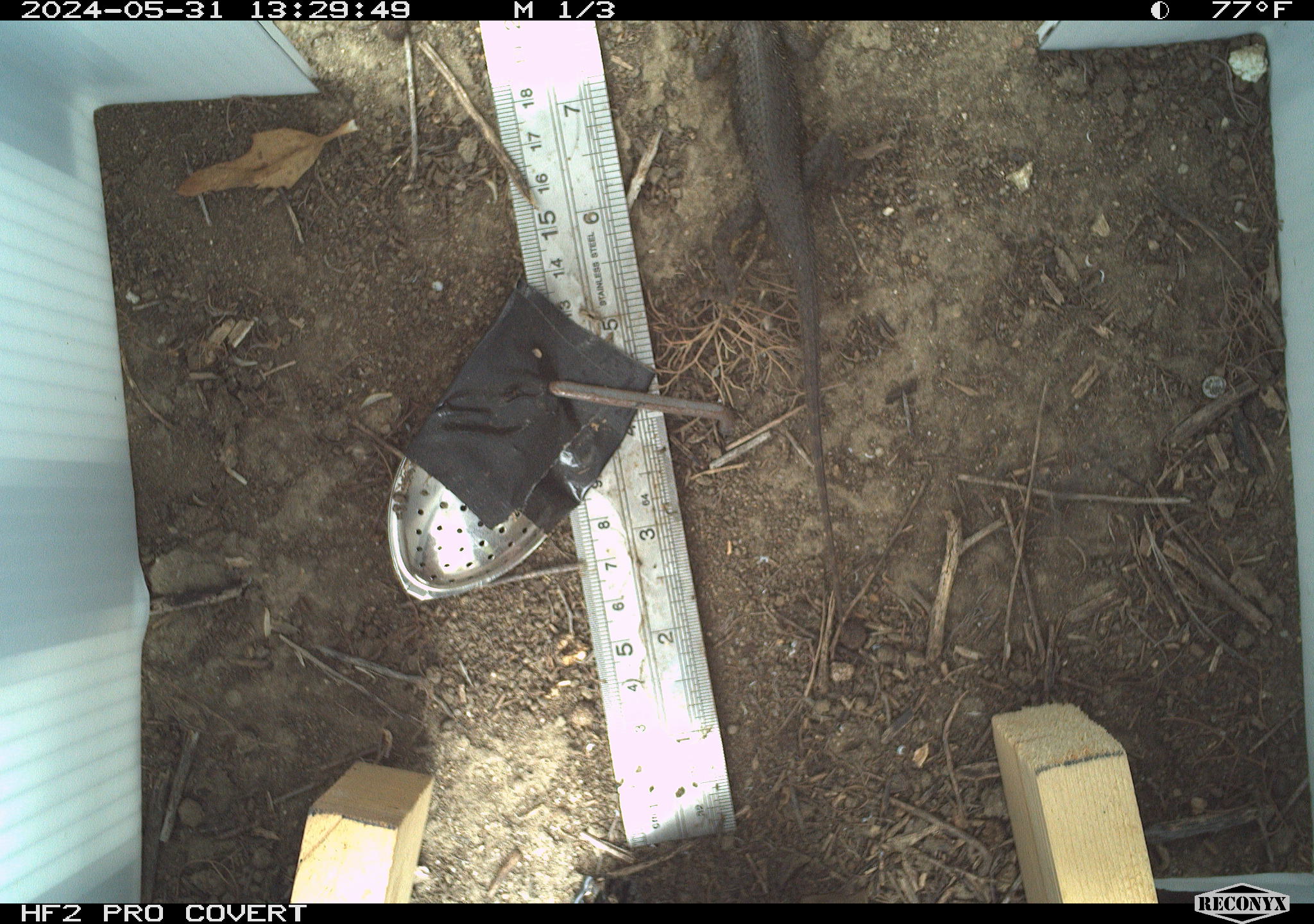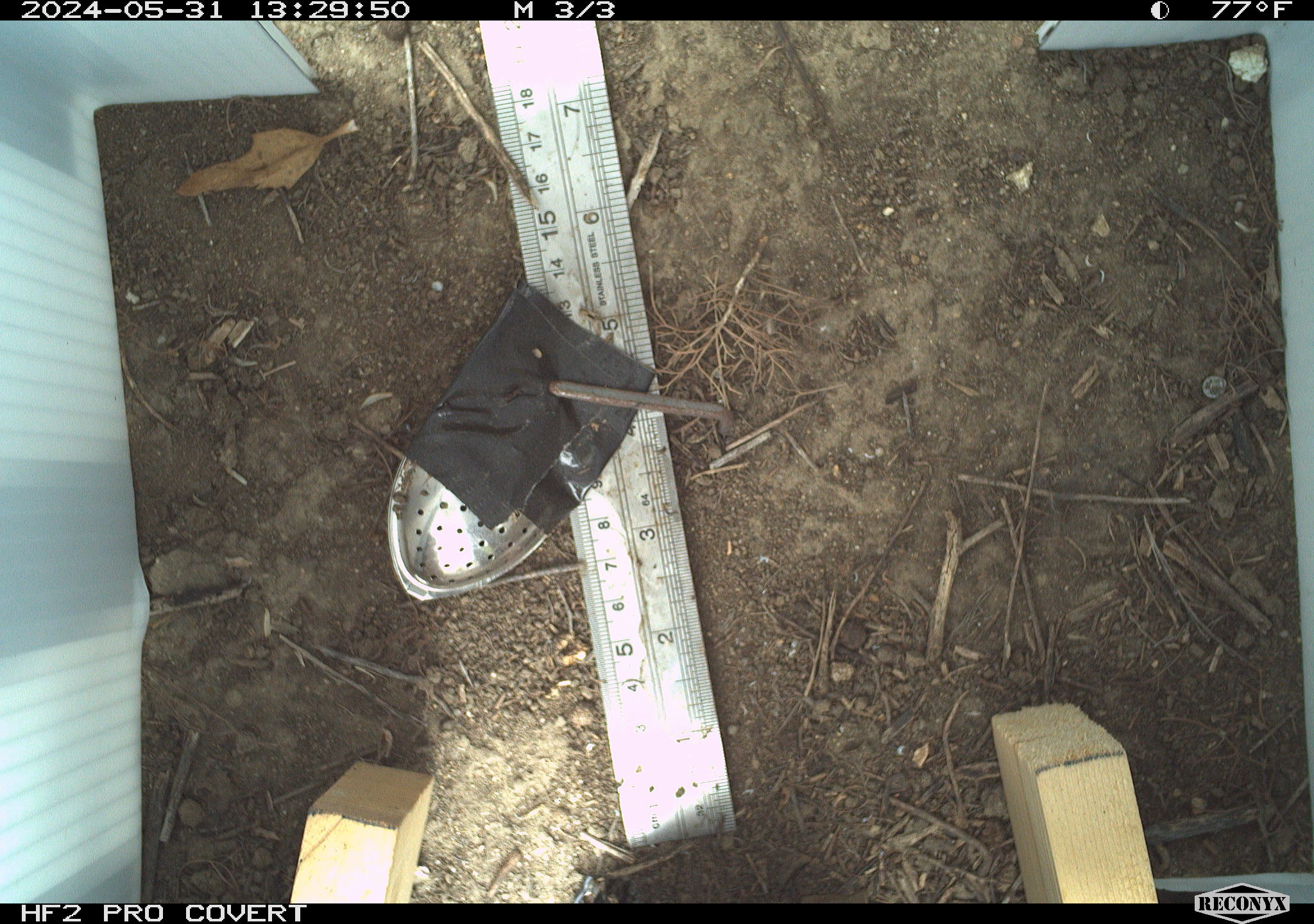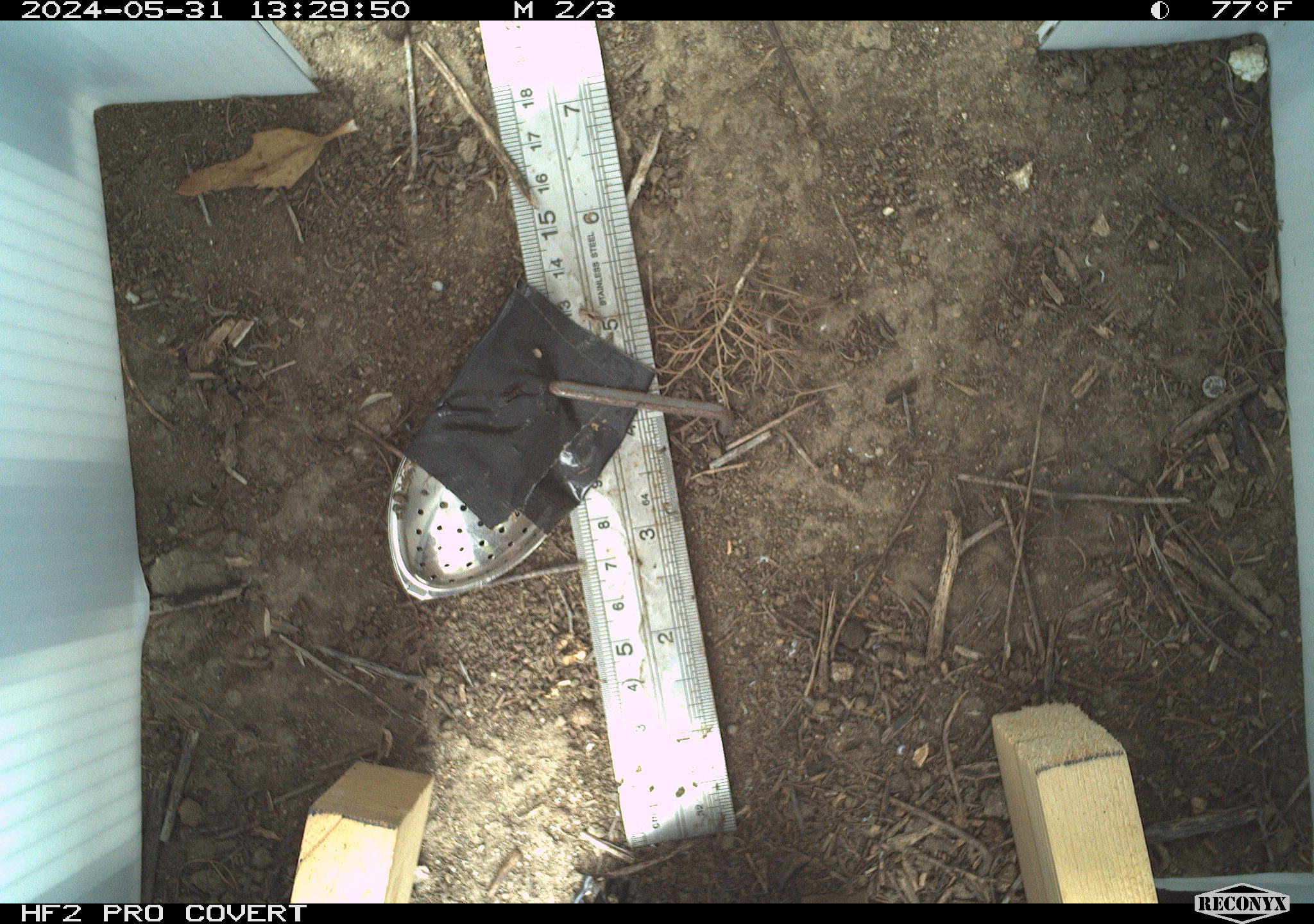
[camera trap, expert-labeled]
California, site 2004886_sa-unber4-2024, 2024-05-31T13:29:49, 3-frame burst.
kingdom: Animalia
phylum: Chordata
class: Reptilia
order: Squamata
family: Phrynosomatidae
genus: Sceloporus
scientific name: Sceloporus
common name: spiny lizards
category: sceloporus species